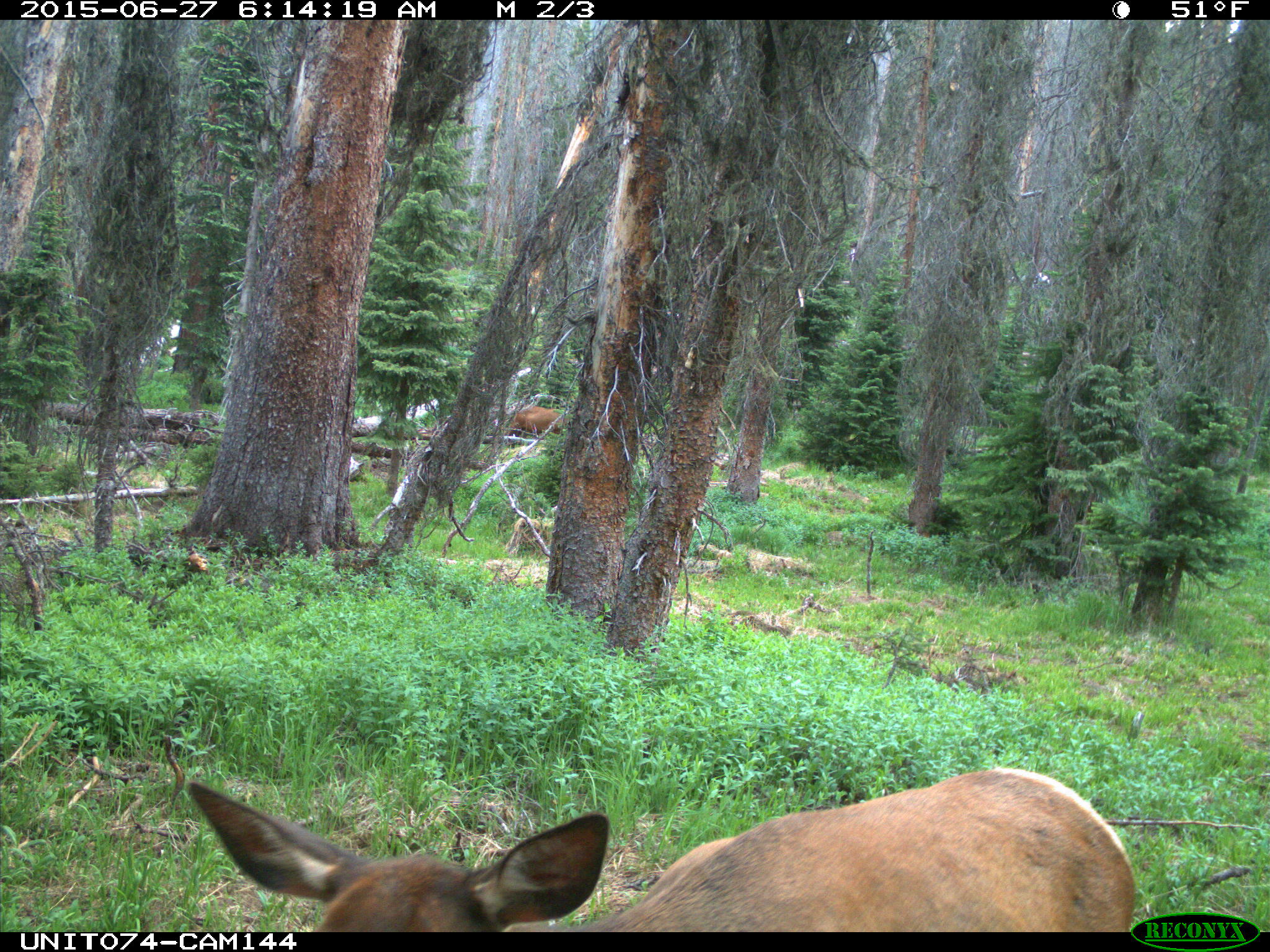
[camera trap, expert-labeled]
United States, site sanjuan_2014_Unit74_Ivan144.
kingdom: Animalia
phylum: Chordata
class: Mammalia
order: Artiodactyla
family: Cervidae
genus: Cervus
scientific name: Cervus elaphus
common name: red deer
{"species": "Cervus elaphus (red deer)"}